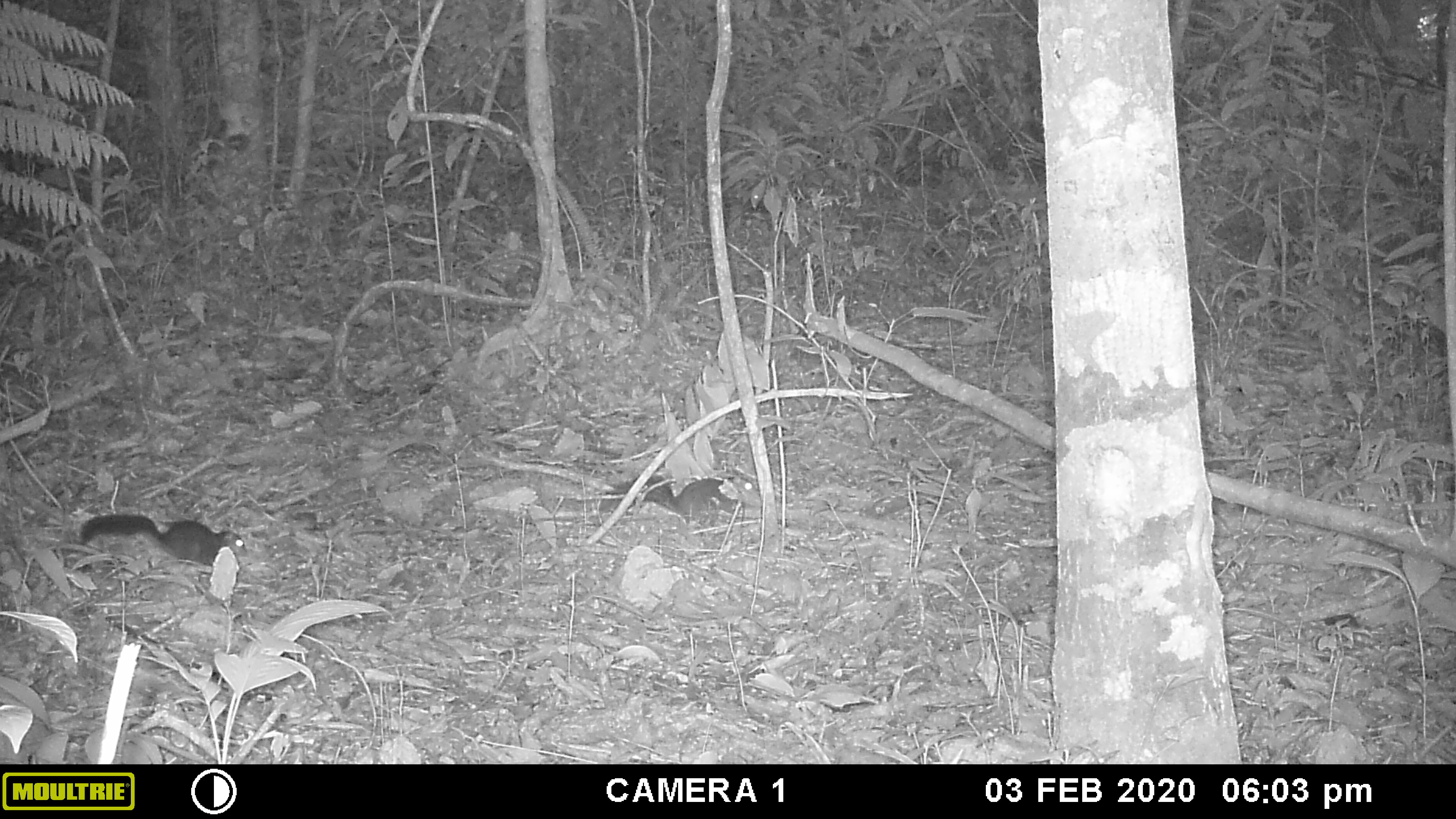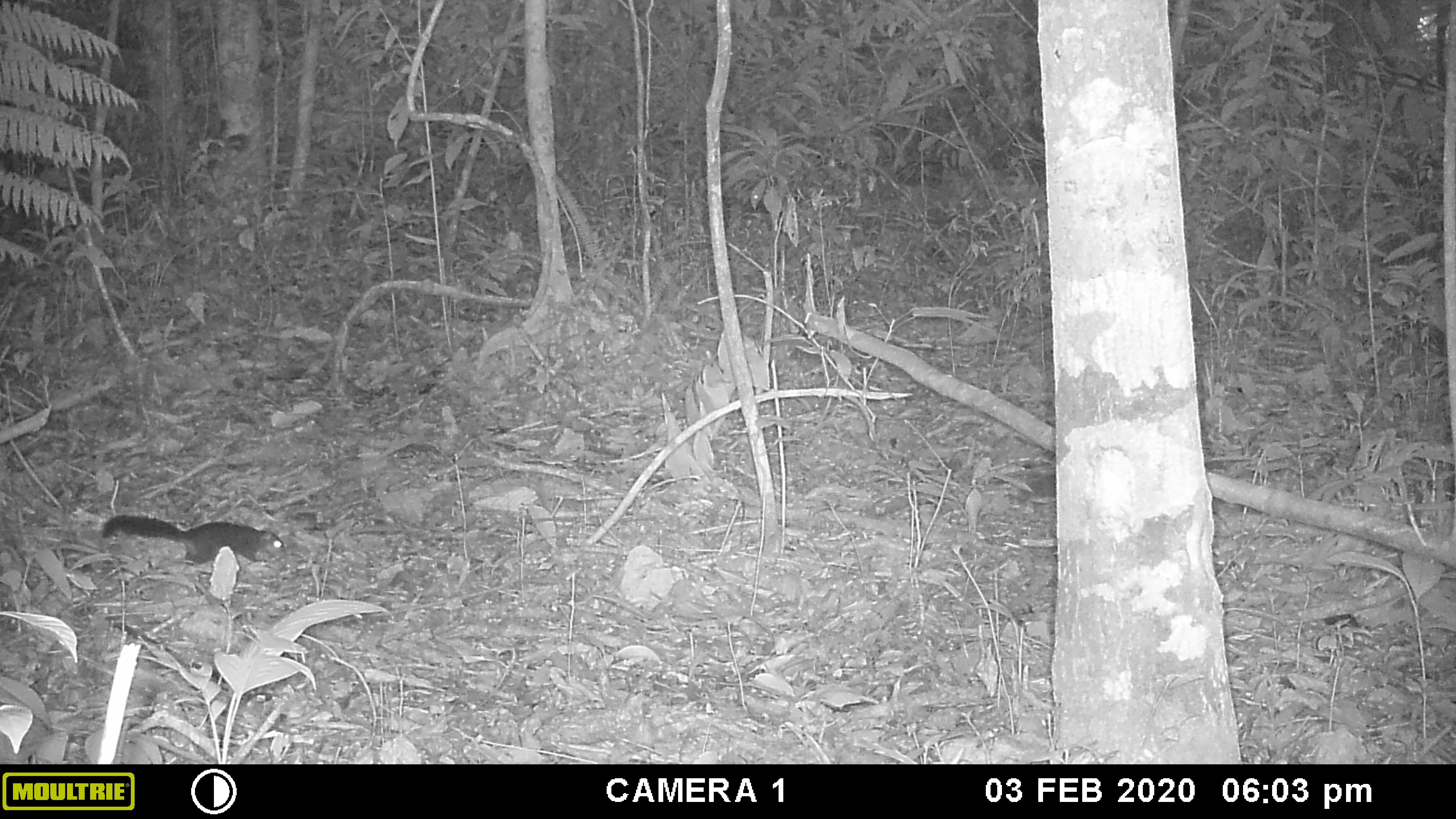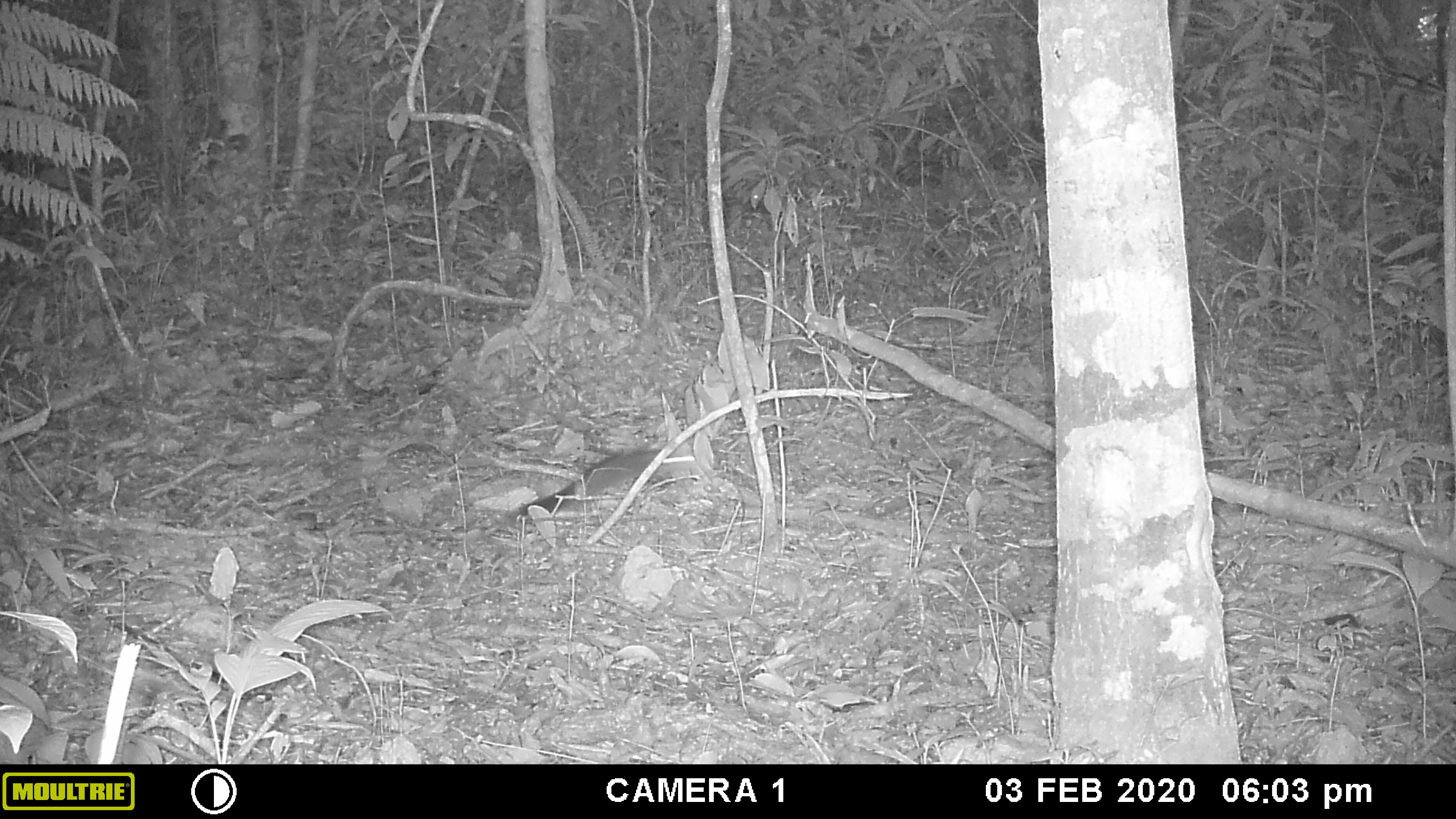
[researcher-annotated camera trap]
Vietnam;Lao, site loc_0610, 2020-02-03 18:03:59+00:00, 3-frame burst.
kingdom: Animalia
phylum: Chordata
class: Mammalia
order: Rodentia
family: Sciuridae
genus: Dremomys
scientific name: Dremomys rufigenis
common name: red-cheeked squirrel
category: red cheeked squirrel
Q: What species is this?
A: Red cheeked squirrel (red-cheeked squirrel) (Dremomys rufigenis).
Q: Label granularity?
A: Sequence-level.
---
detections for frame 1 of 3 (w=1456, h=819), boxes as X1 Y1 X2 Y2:
red cheeked squirrel: 75 511 249 565; 598 472 763 524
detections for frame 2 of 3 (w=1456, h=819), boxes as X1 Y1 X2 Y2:
red cheeked squirrel: 99 514 287 564; 1011 470 1054 505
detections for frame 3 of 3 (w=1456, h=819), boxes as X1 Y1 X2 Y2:
red cheeked squirrel: 506 445 693 527